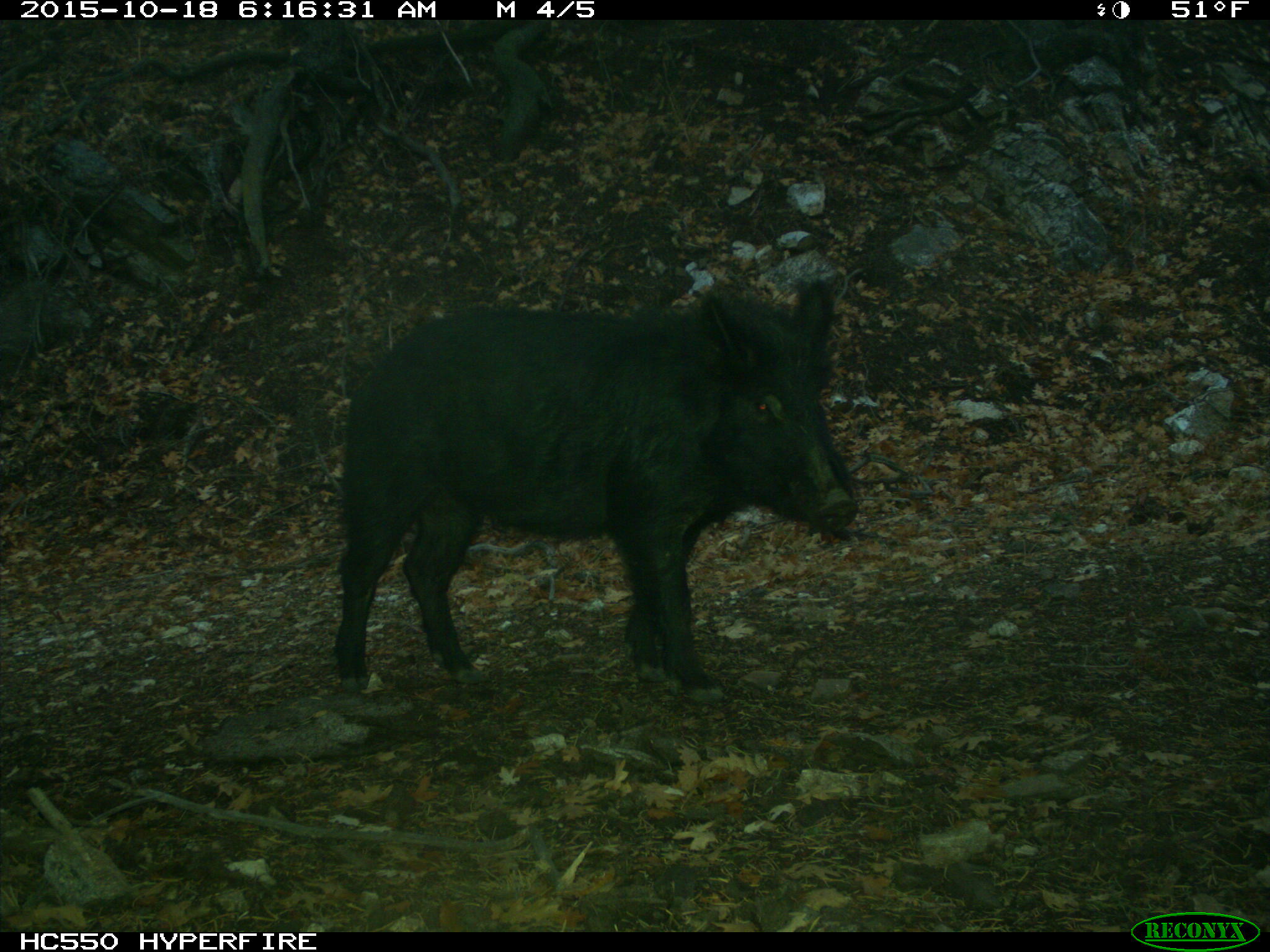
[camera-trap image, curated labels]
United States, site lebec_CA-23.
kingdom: Animalia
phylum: Chordata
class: Mammalia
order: Artiodactyla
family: Suidae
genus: Sus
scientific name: Sus scrofa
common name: wild boar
Sus scrofa (wild boar).